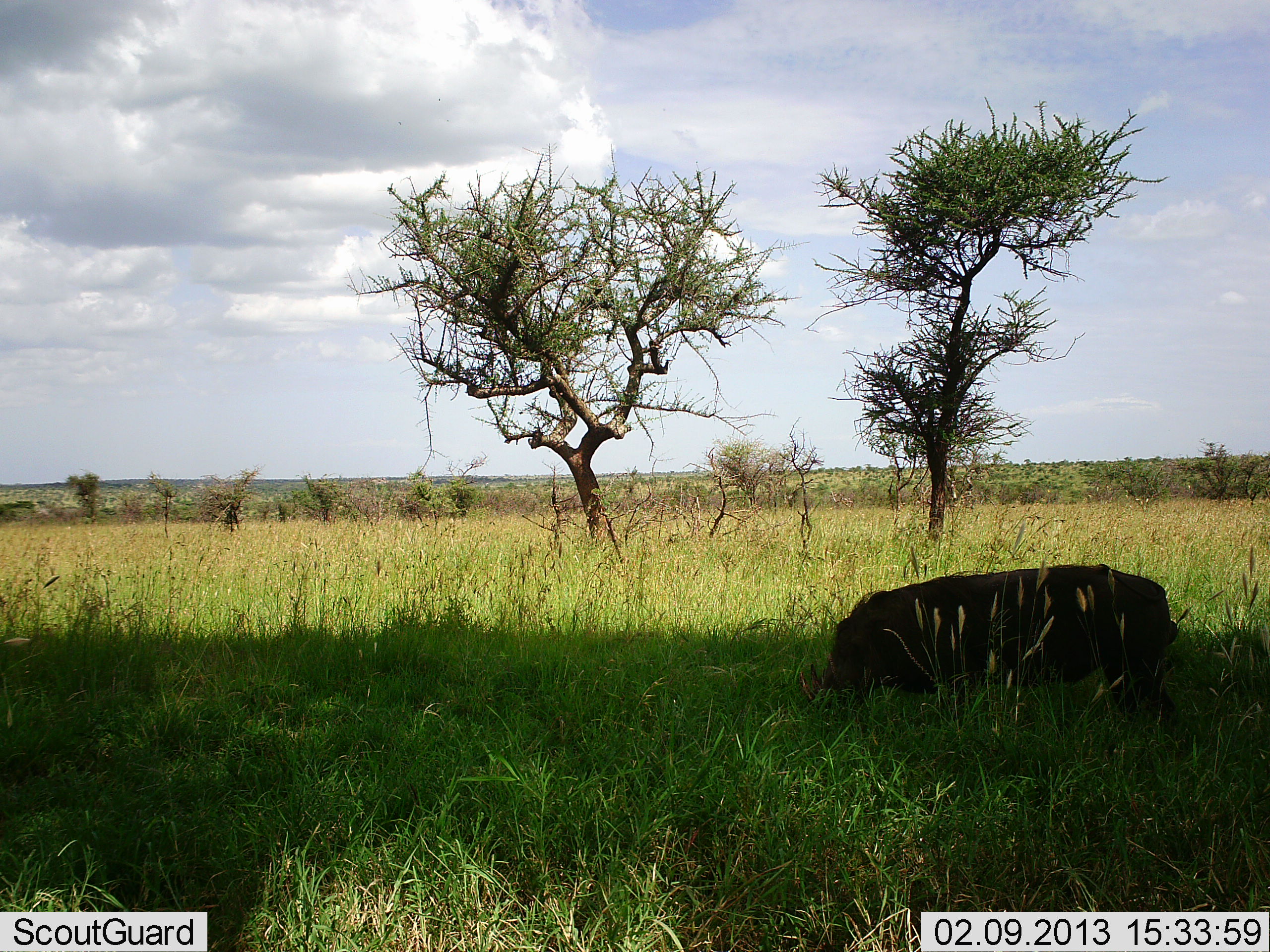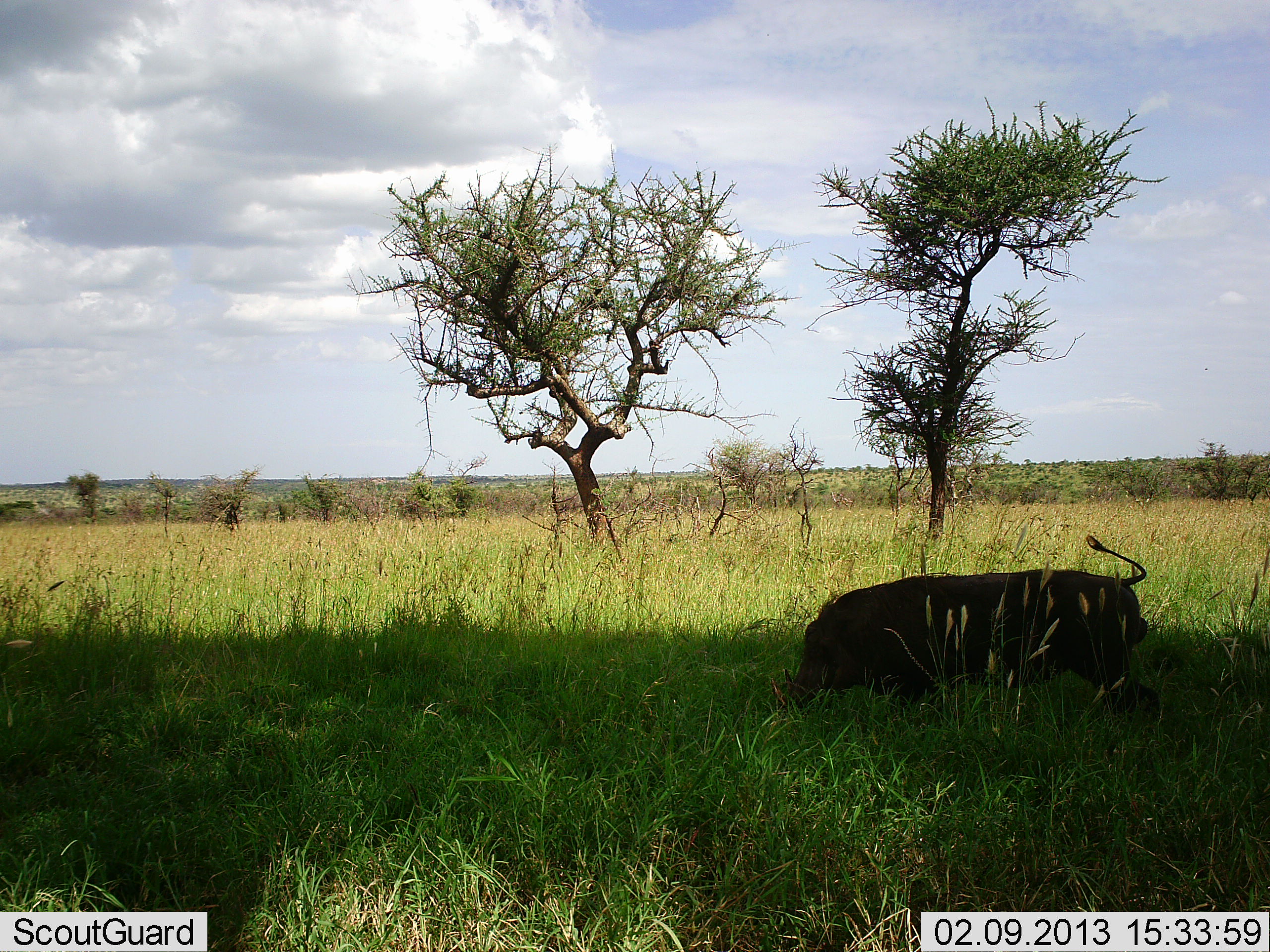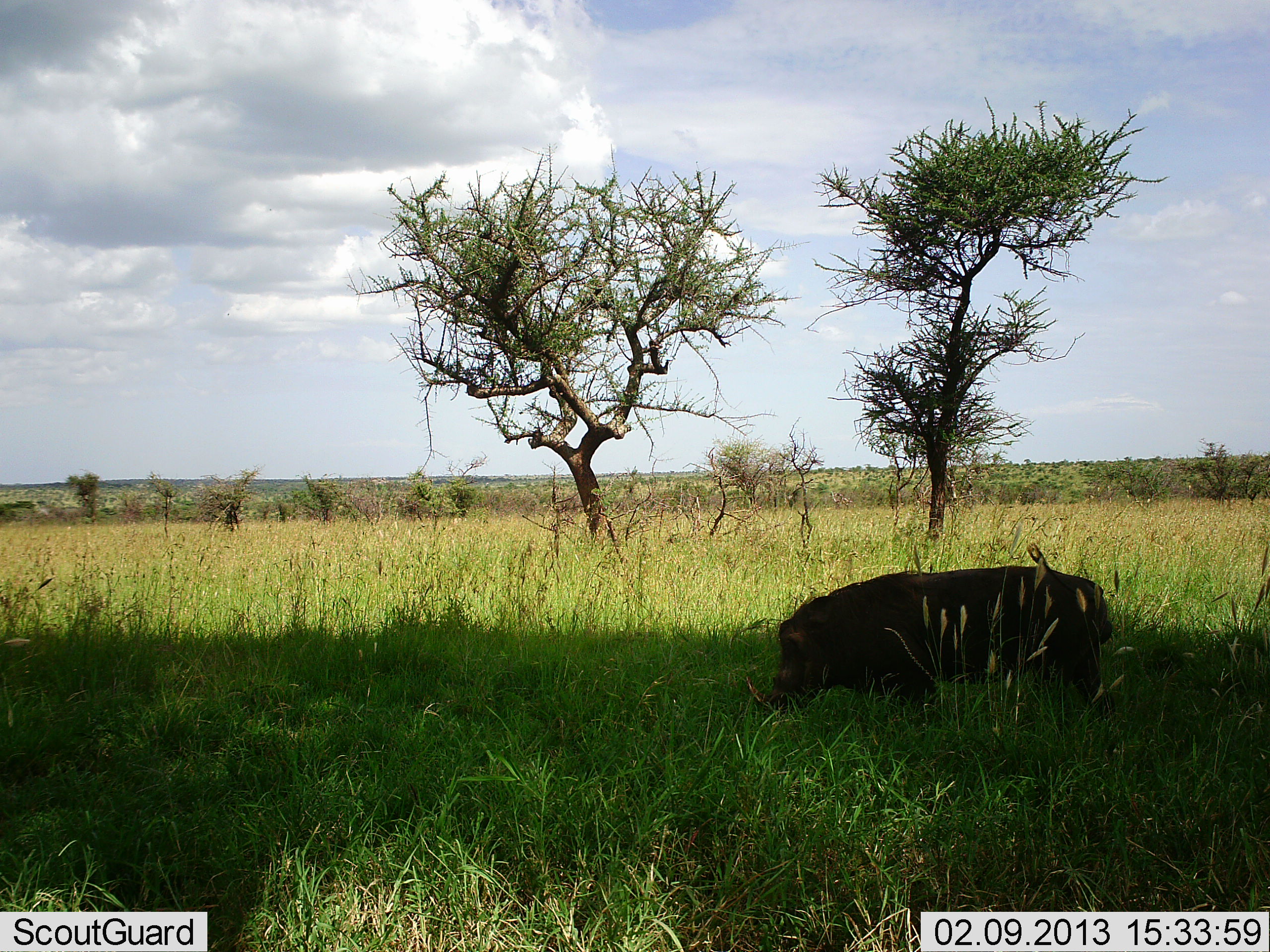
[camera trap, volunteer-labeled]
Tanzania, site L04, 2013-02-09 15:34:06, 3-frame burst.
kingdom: Animalia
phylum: Chordata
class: Mammalia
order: Artiodactyla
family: Suidae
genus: Phacochoerus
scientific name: Phacochoerus africanus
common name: warthog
Warthog (Phacochoerus africanus), count 1. Behavior (volunteer vote fractions): standing 13%, resting 3%, moving 63%, interacting 0%. Young present (vote fraction): 0%. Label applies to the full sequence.